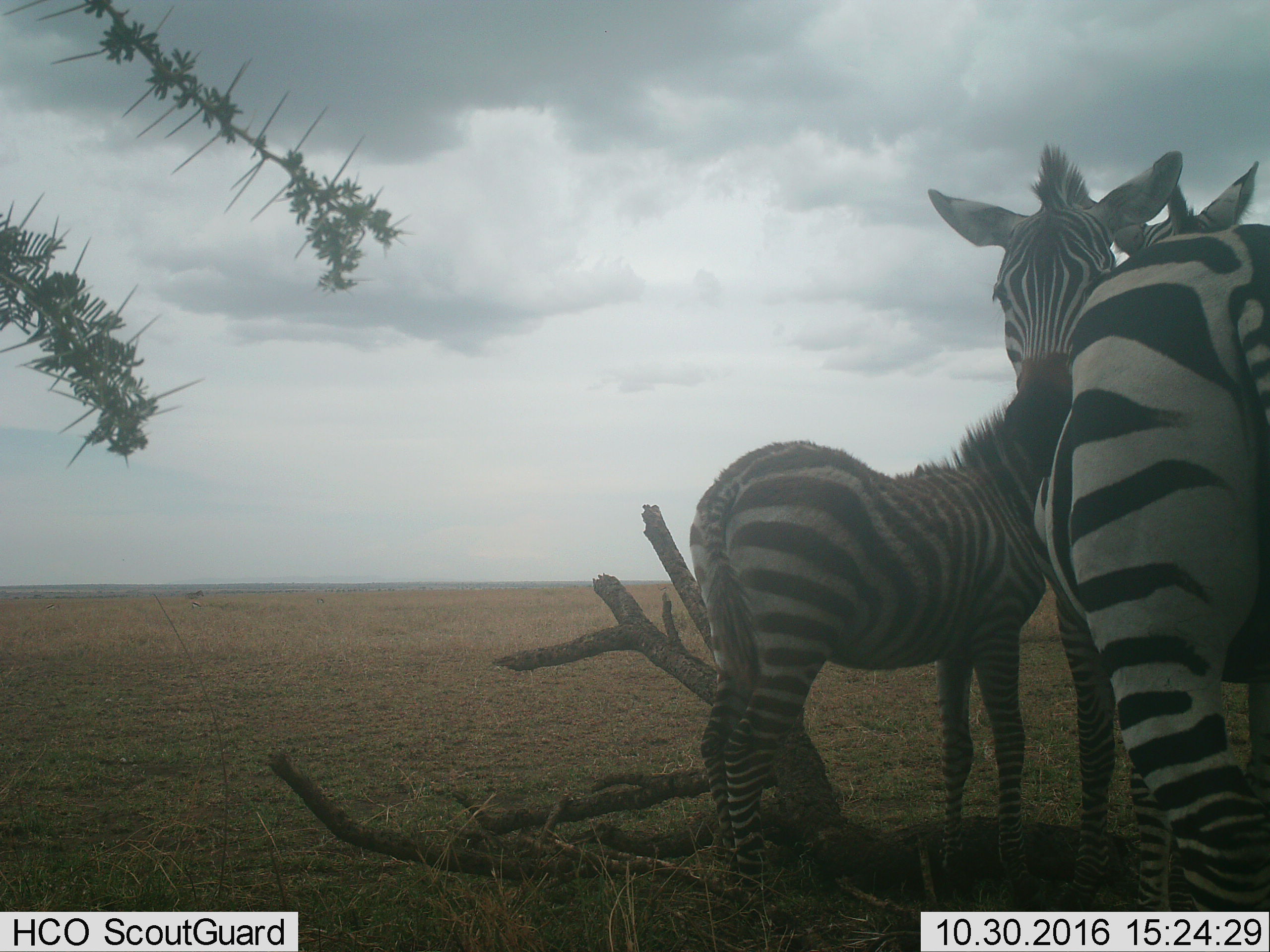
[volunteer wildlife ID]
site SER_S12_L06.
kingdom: Animalia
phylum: Chordata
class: Mammalia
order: Perissodactyla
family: Equidae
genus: Equus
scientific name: Equus quagga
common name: plains zebra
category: zebraplains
Zebraplains (plains zebra) (Equus quagga), count 3. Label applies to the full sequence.